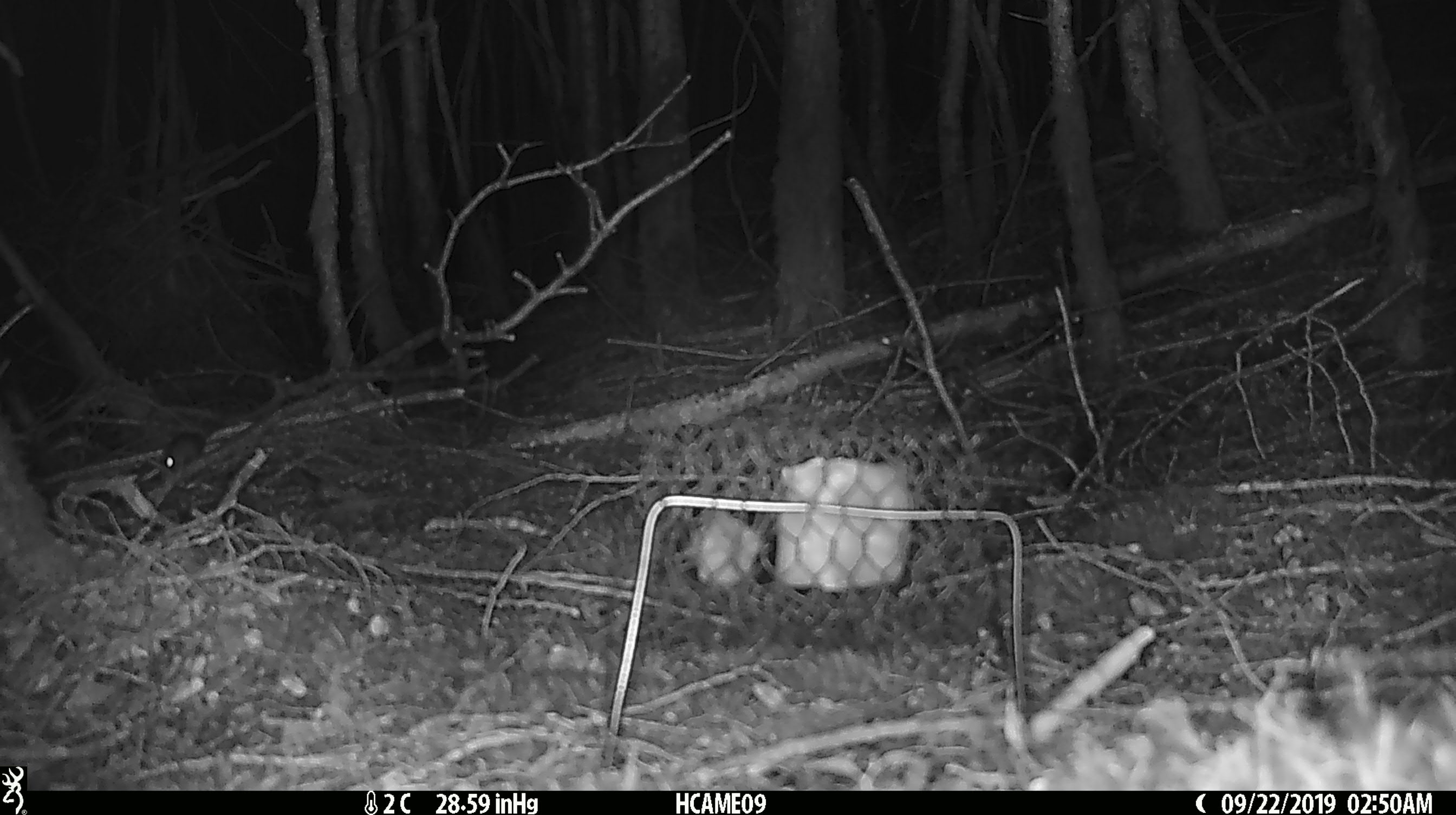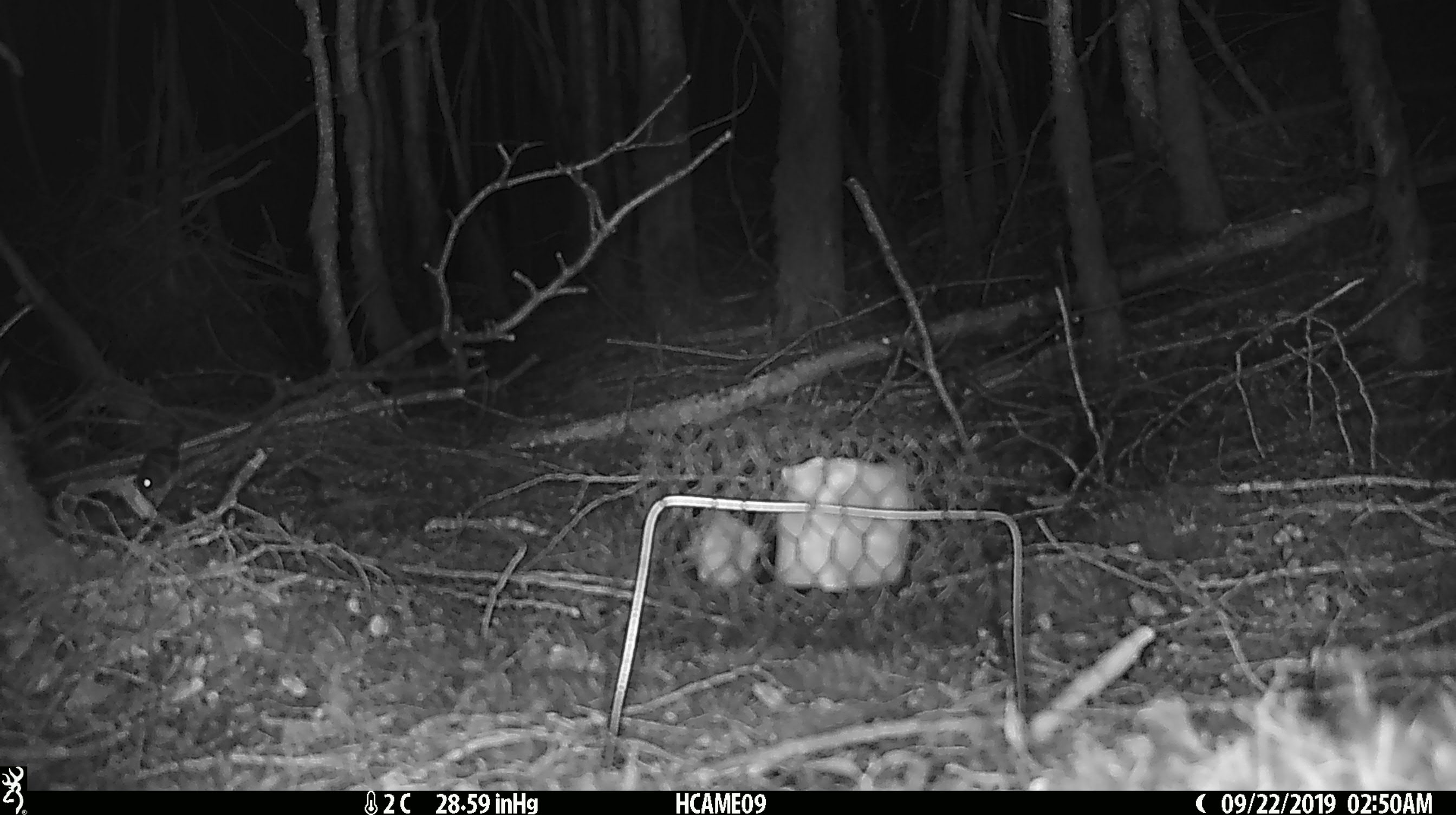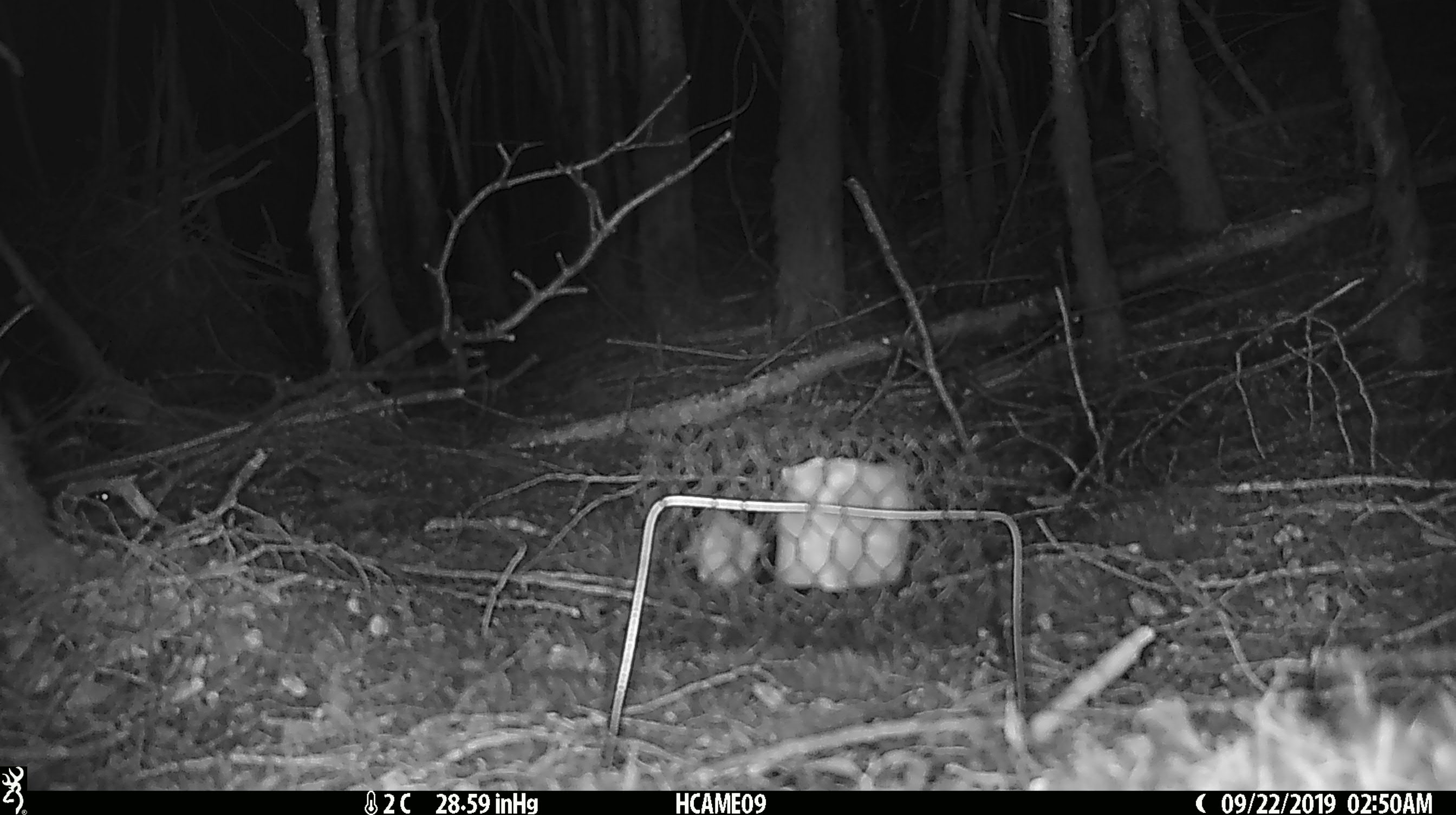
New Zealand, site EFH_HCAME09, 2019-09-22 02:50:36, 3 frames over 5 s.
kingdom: Animalia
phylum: Chordata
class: Mammalia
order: Rodentia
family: Muridae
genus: Mus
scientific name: Mus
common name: mouse